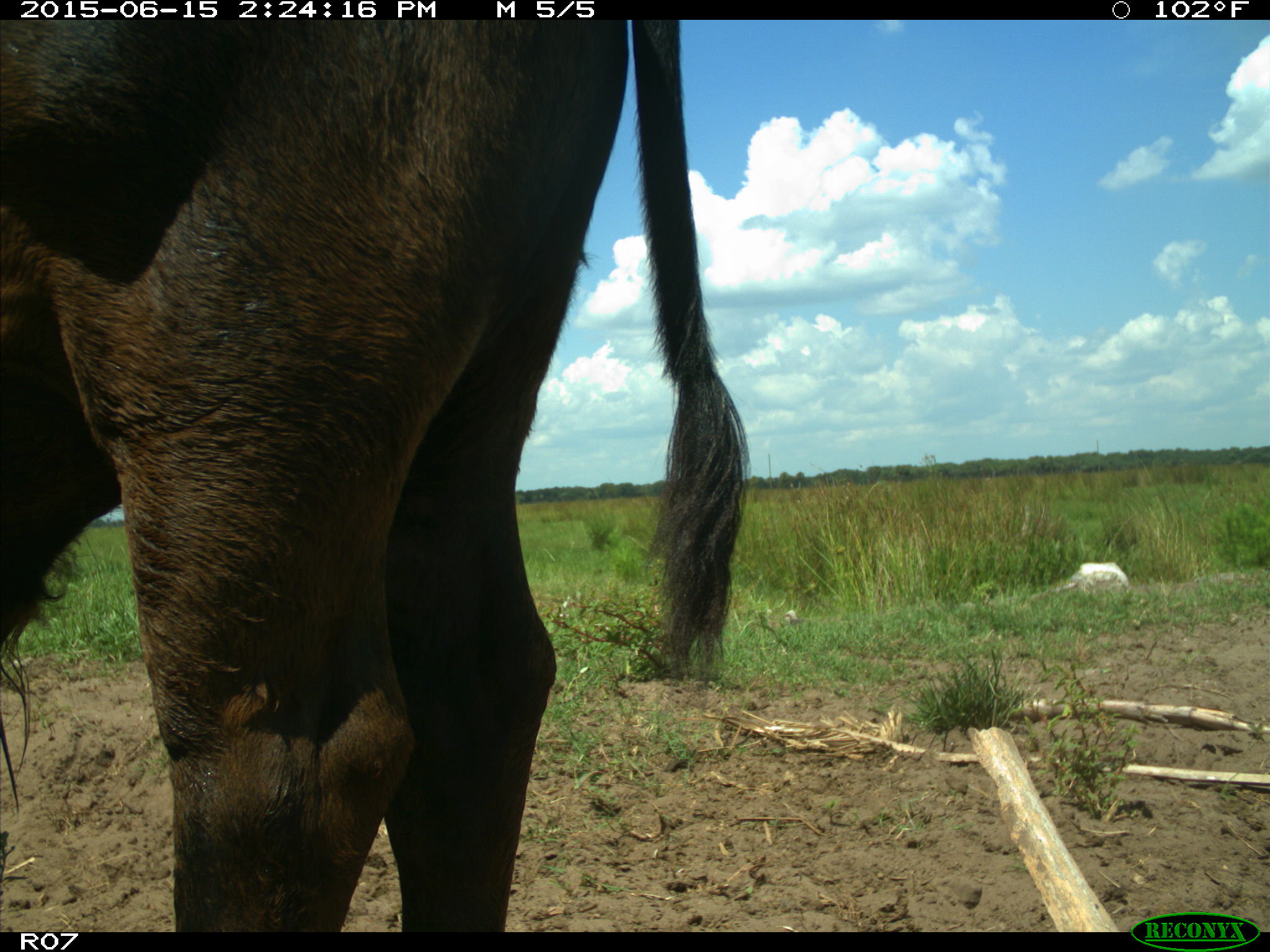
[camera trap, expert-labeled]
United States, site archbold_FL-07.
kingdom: Animalia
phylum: Chordata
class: Mammalia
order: Artiodactyla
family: Bovidae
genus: Bos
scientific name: Bos taurus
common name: domestic cow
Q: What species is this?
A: Bos taurus (domestic cow).